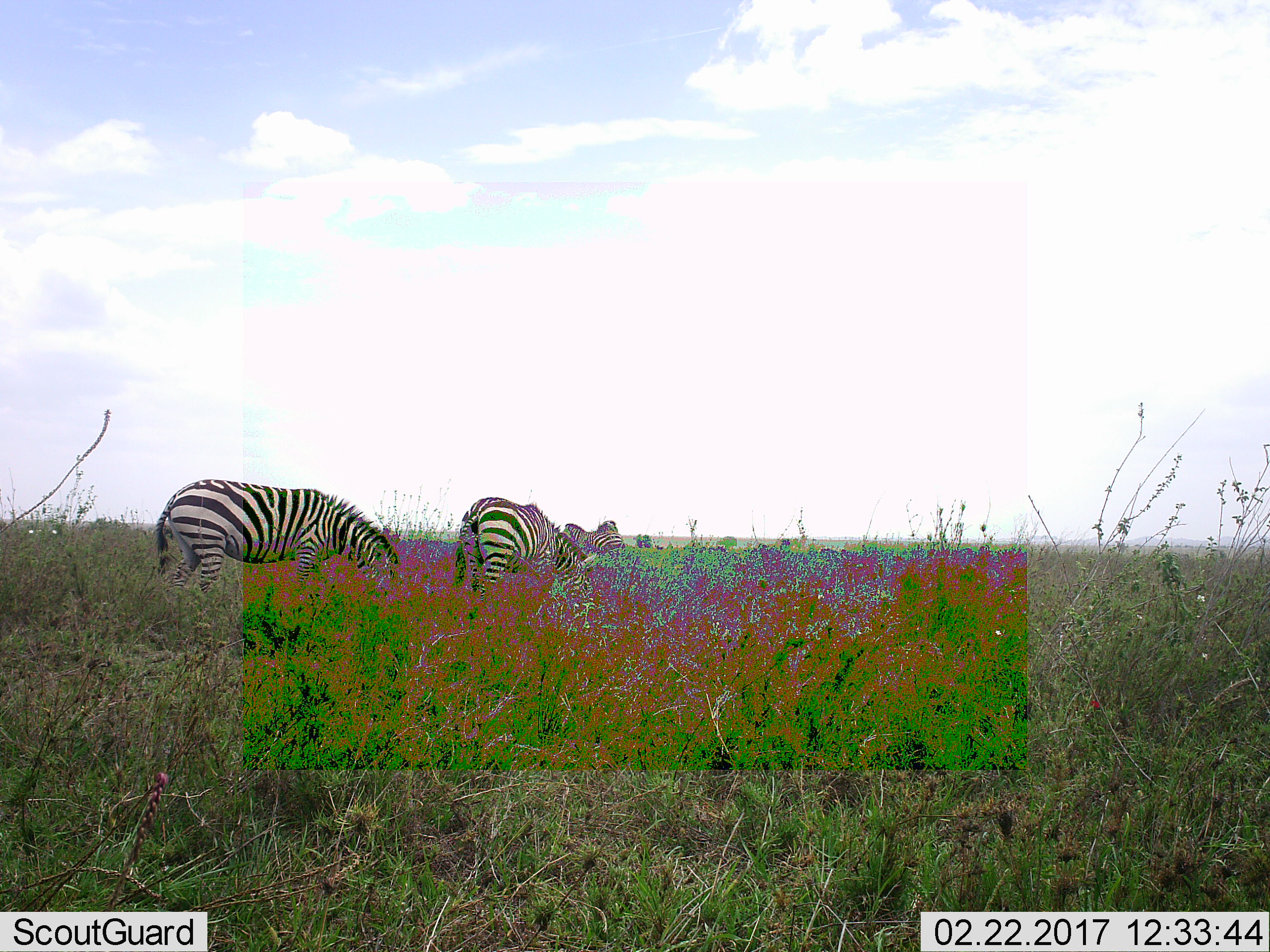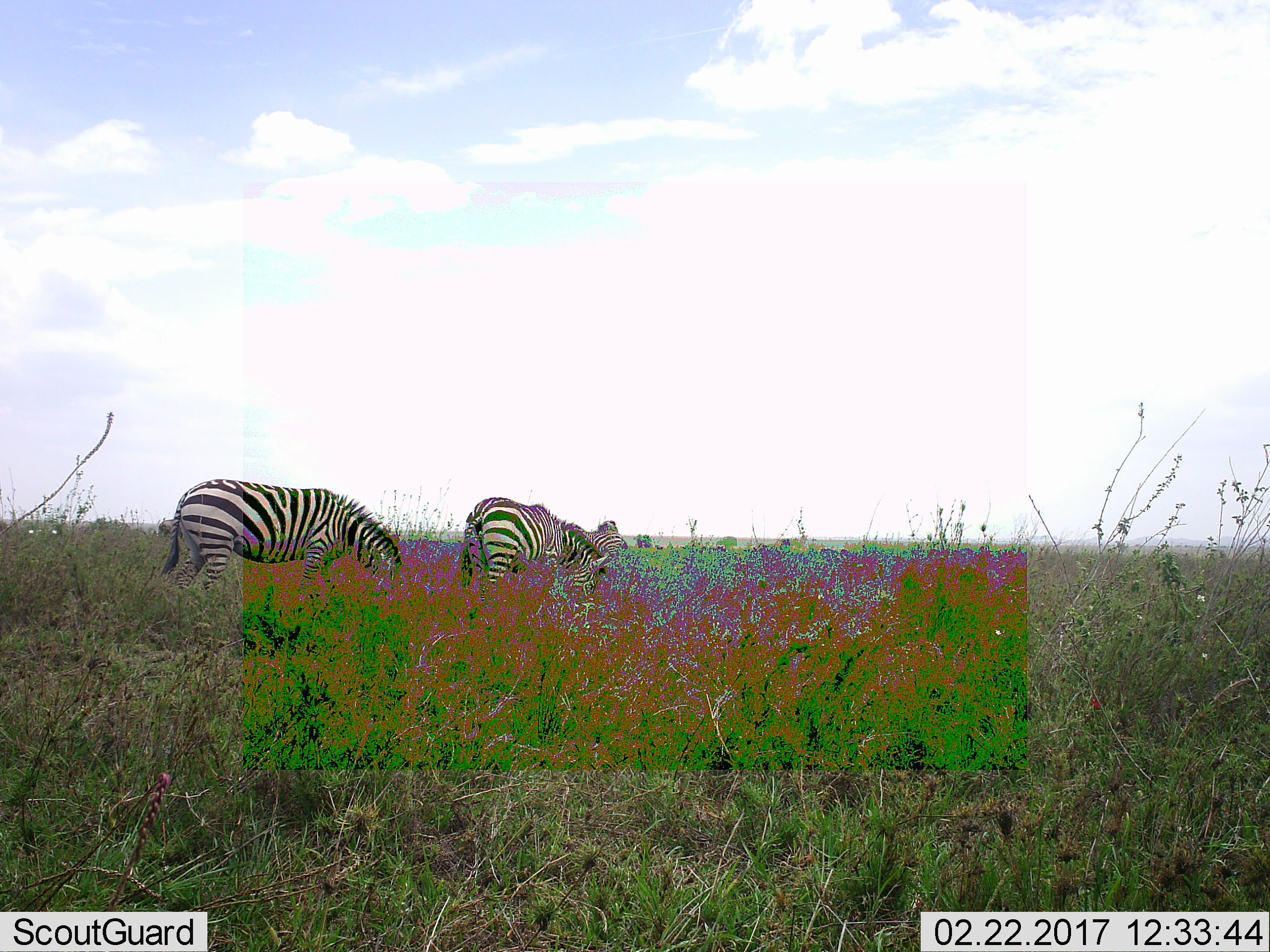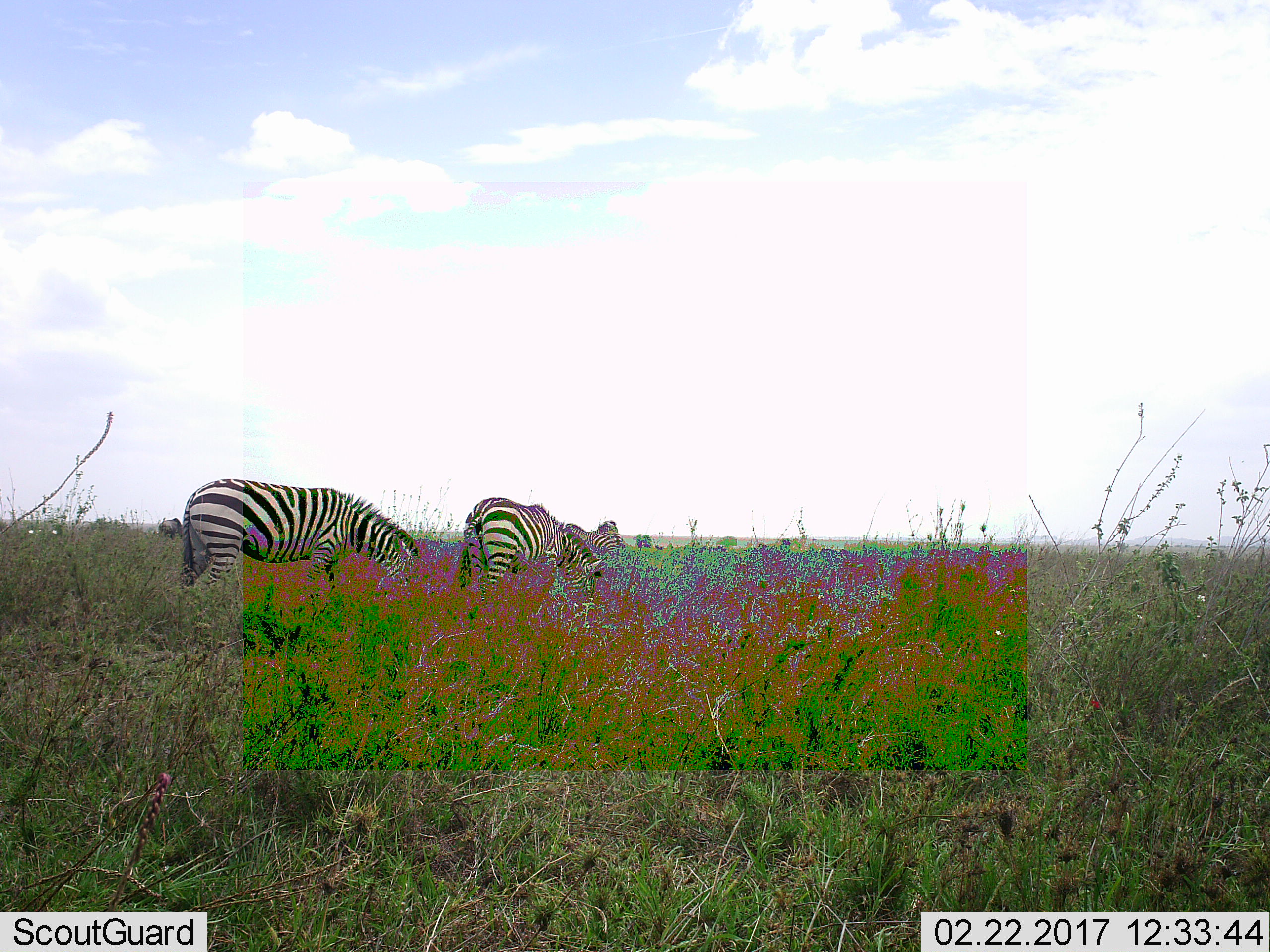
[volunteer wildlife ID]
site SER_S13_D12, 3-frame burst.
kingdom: Animalia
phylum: Chordata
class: Mammalia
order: Perissodactyla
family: Equidae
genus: Equus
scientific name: Equus quagga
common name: plains zebra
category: zebraplains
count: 4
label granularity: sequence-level